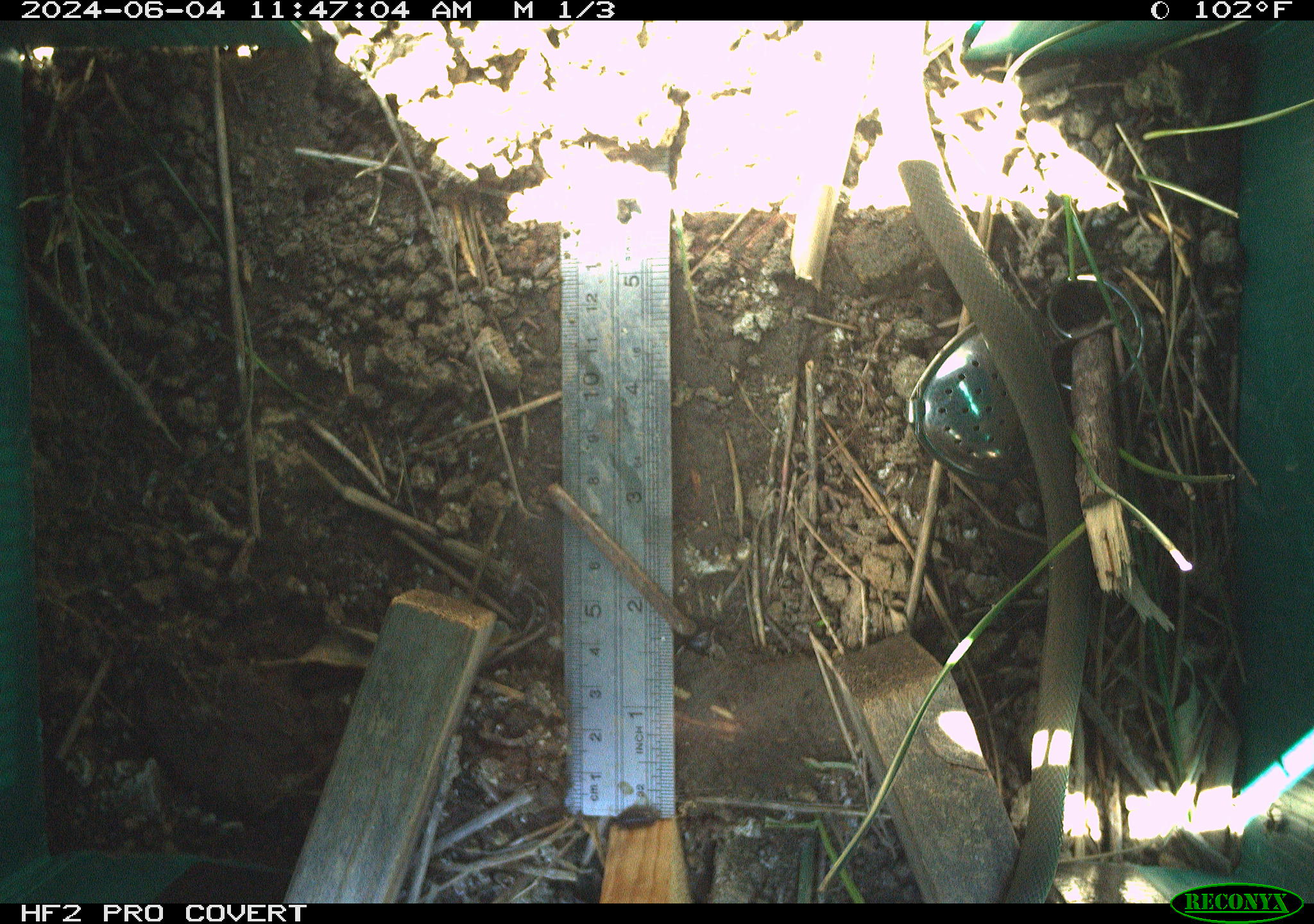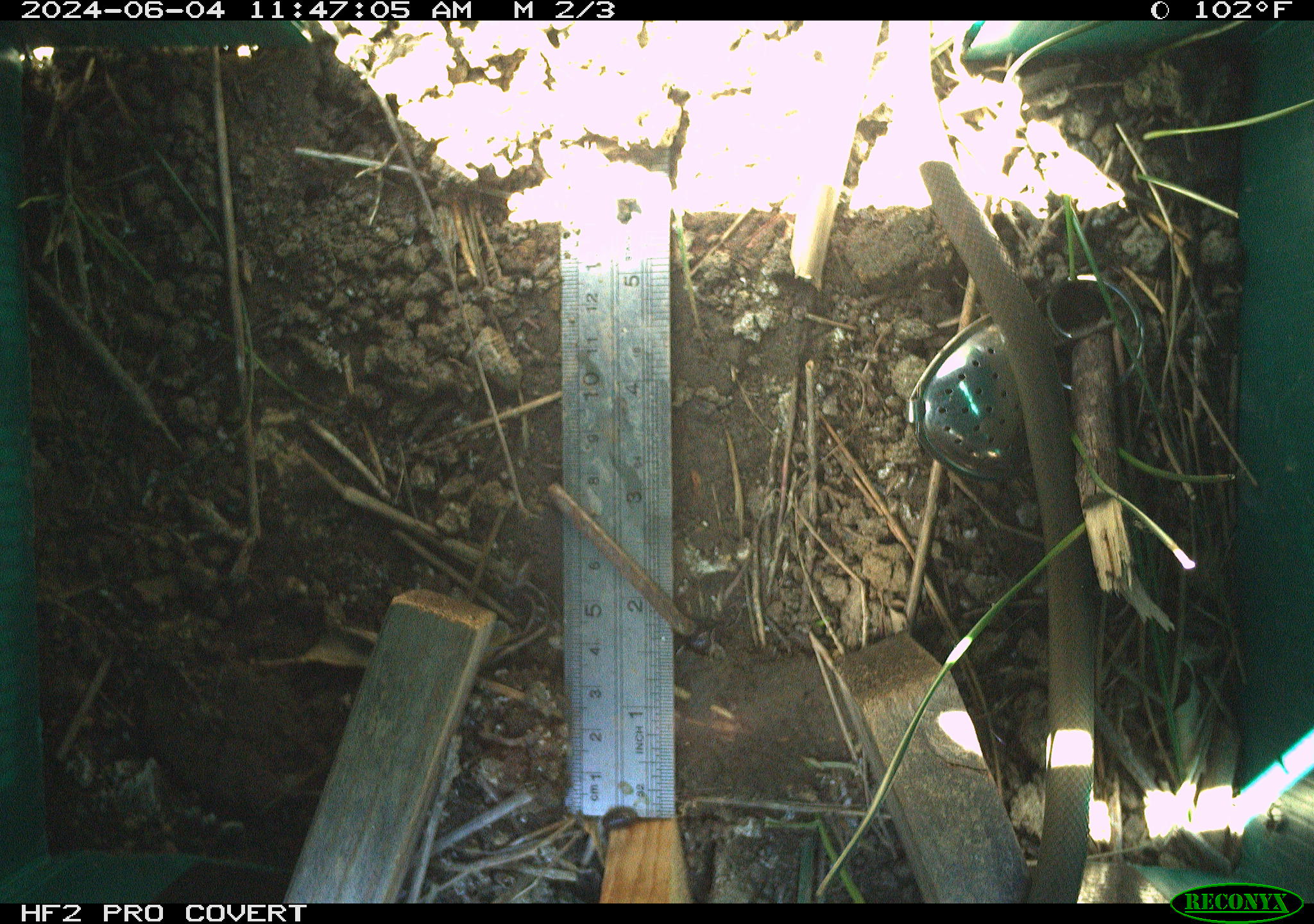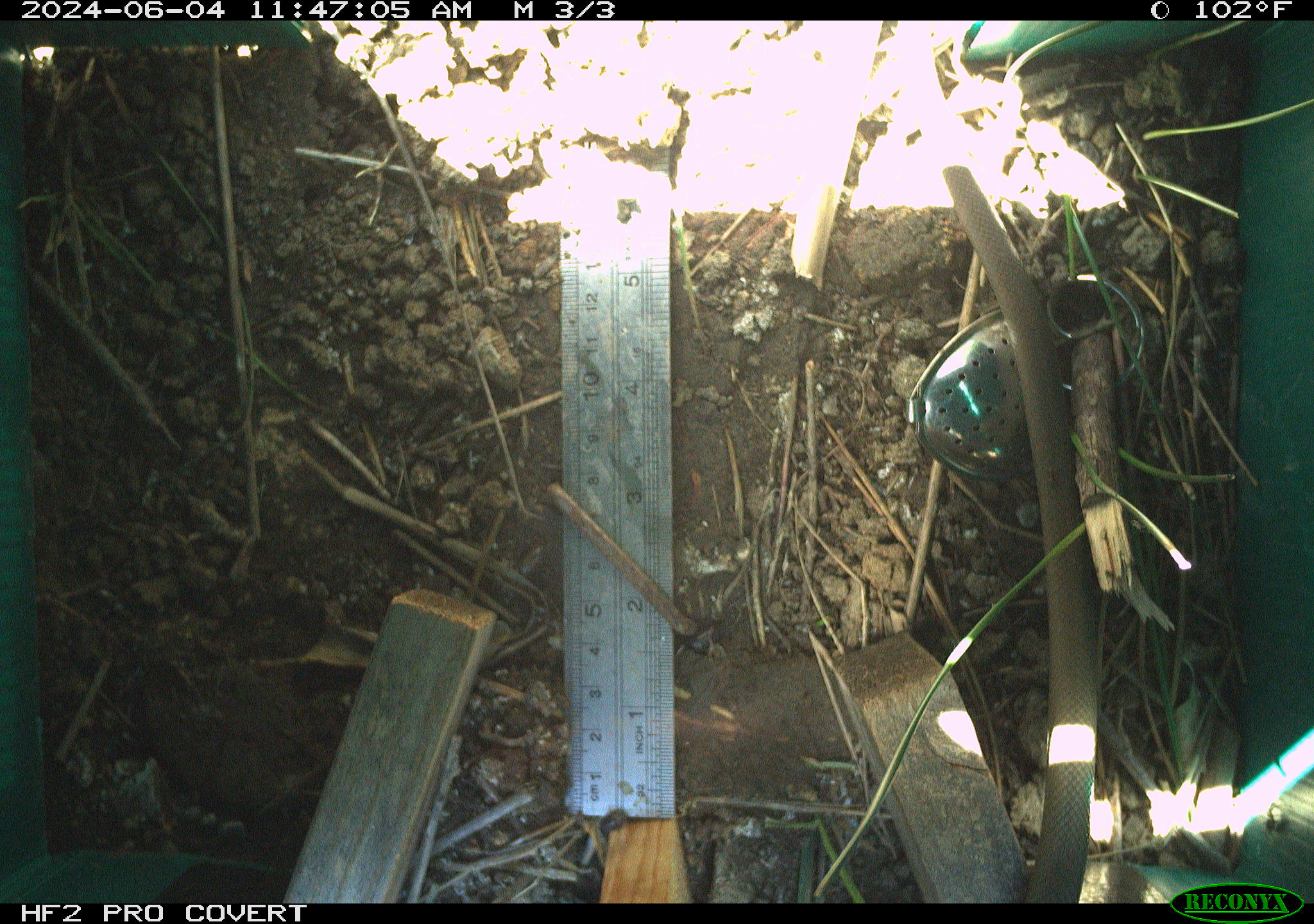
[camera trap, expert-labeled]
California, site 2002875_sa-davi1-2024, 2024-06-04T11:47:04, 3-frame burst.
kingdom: Animalia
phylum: Chordata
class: Reptilia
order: Squamata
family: Colubridae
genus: Coluber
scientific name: Coluber constrictor mormon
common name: western yellow-bellied racer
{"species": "western yellow-bellied racer (Coluber constrictor mormon)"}